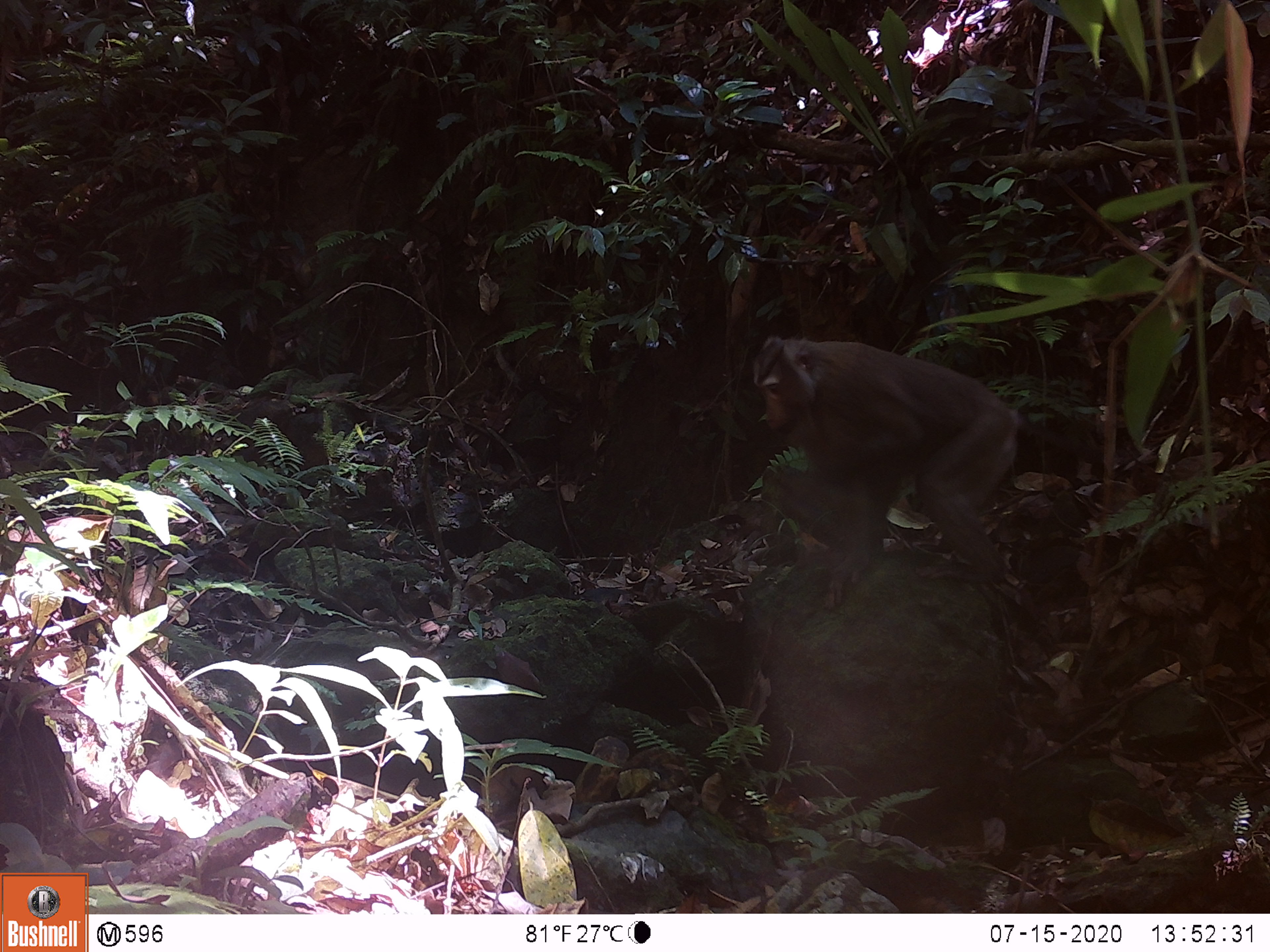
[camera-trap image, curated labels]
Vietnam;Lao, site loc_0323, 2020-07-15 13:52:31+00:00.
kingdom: Animalia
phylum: Chordata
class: Mammalia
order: Primates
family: Cercopithecidae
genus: Macaca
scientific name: Macaca nemestrina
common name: pig-tailed macaque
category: pig tailed macaque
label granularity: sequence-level